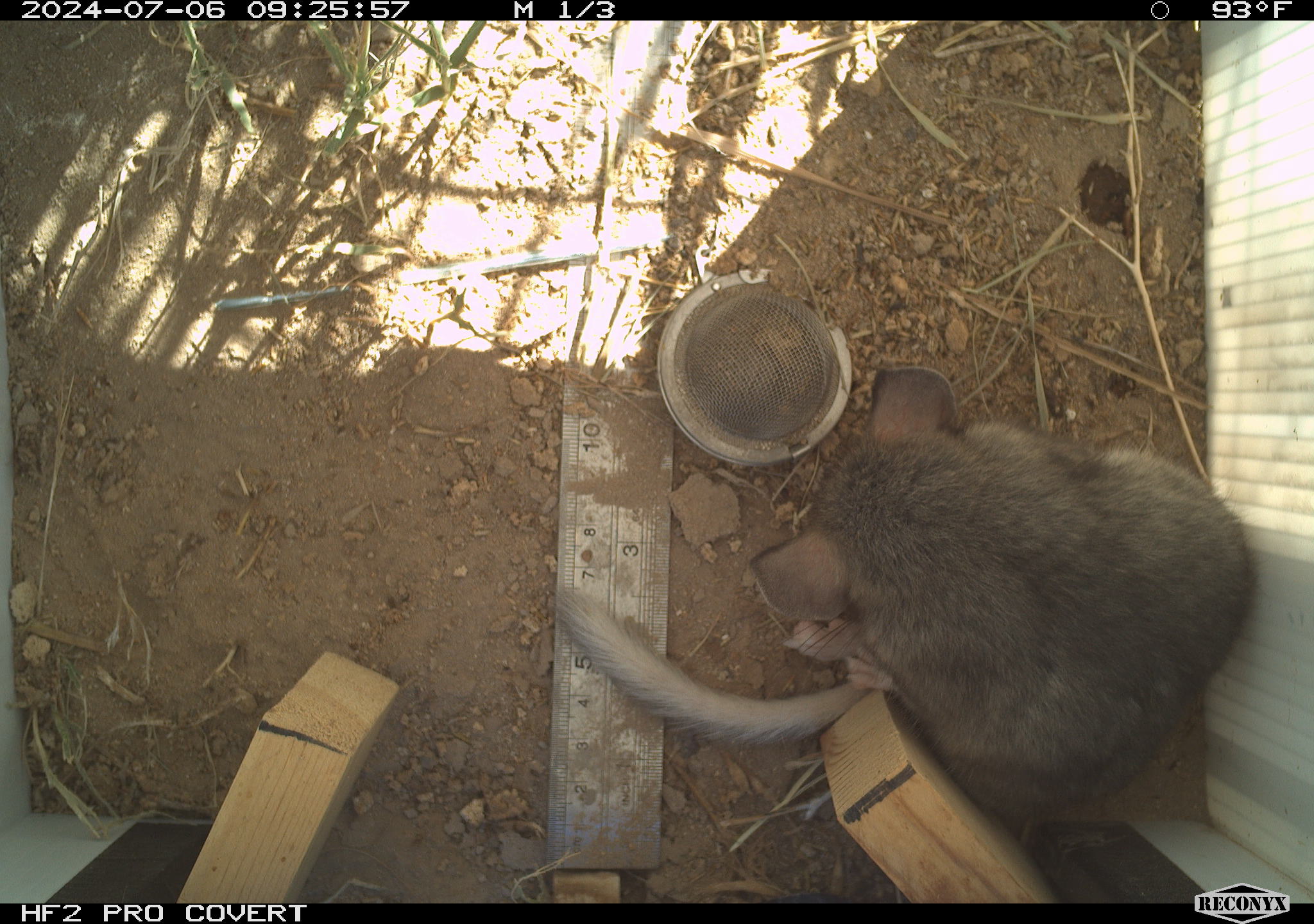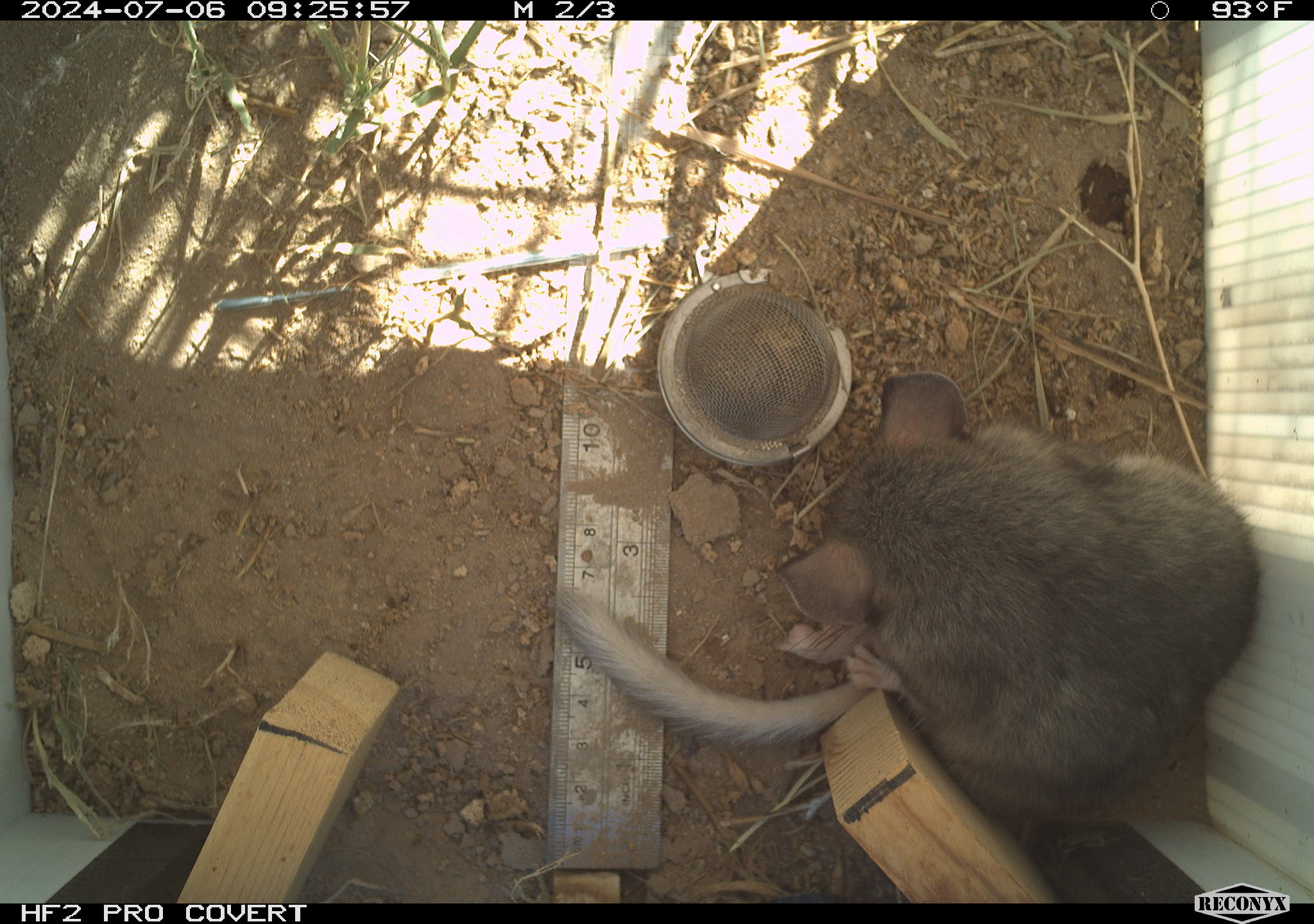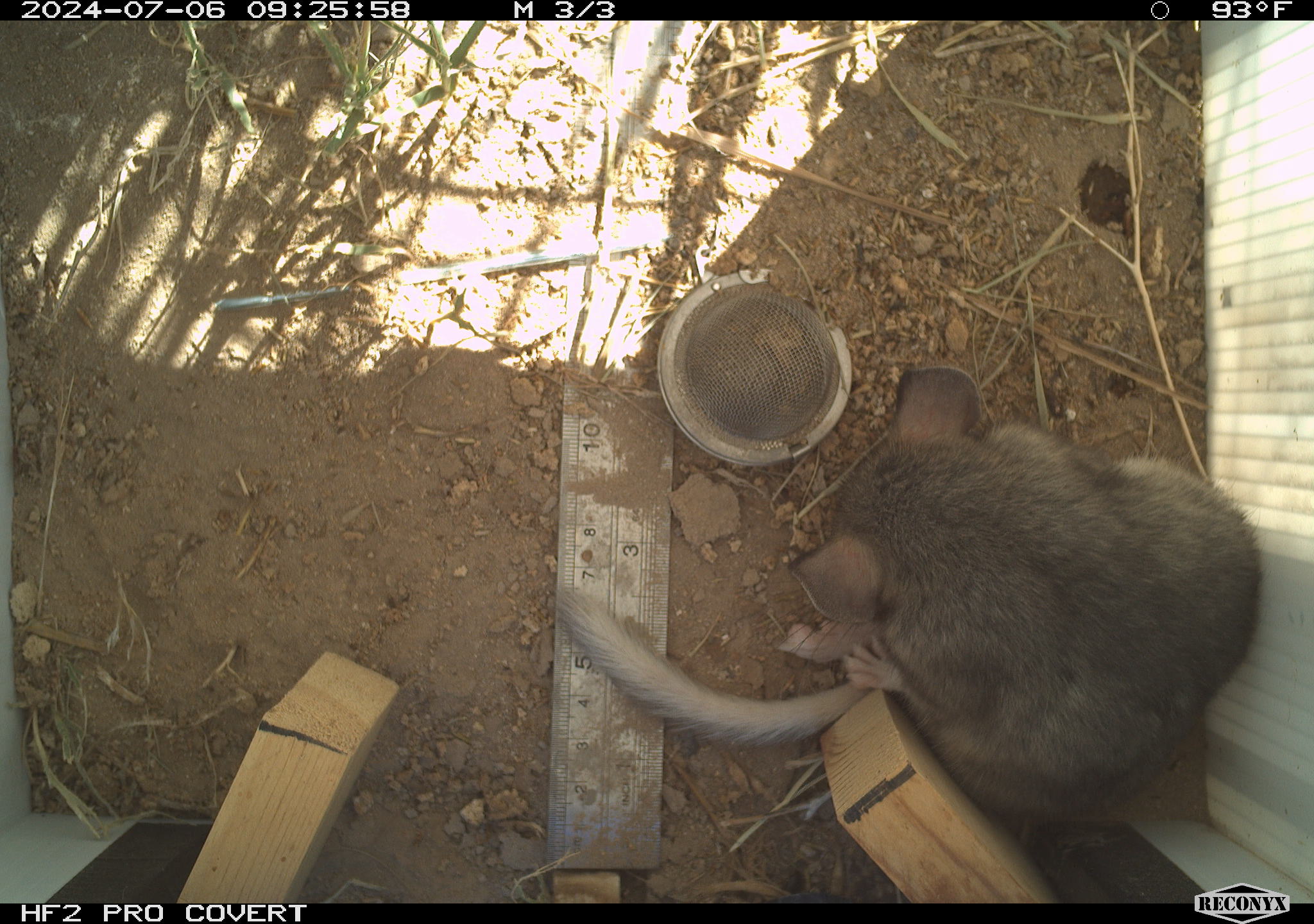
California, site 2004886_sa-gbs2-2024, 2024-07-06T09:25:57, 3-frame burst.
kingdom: Animalia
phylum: Chordata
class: Mammalia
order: Rodentia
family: Cricetidae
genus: Neotoma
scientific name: Neotoma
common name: pack rat or woodrat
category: neotoma species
Neotoma species (pack rat or woodrat) (Neotoma).